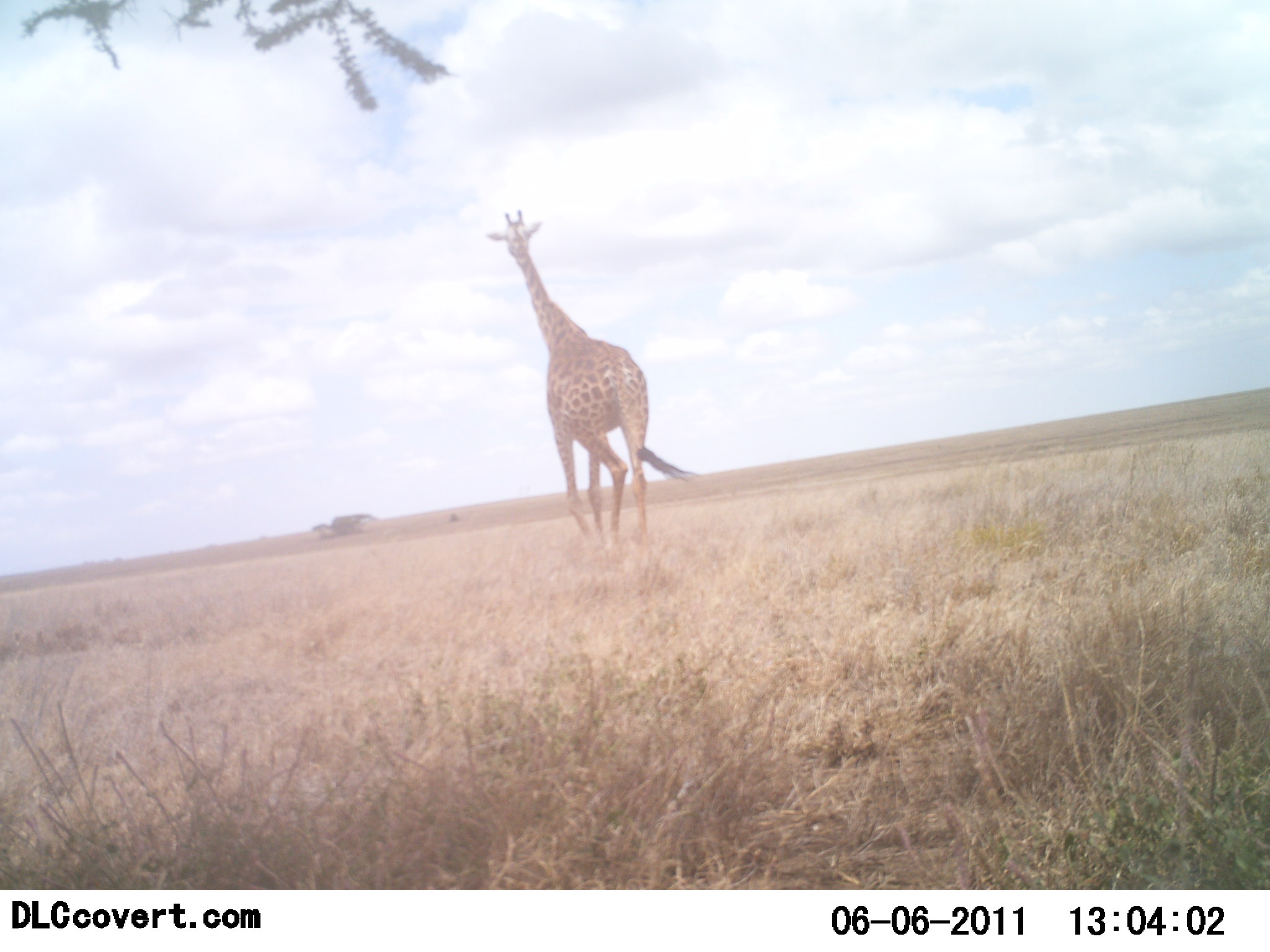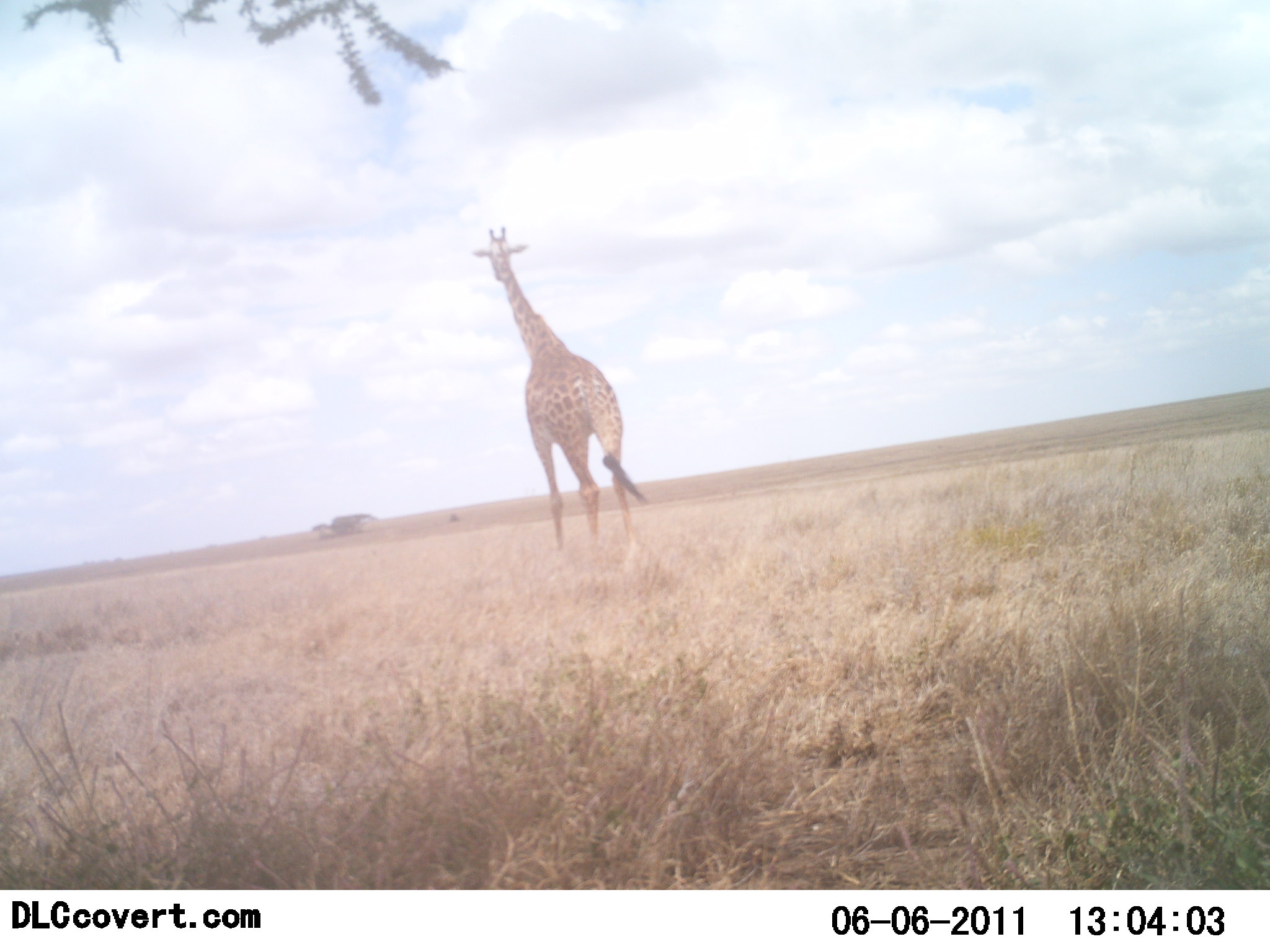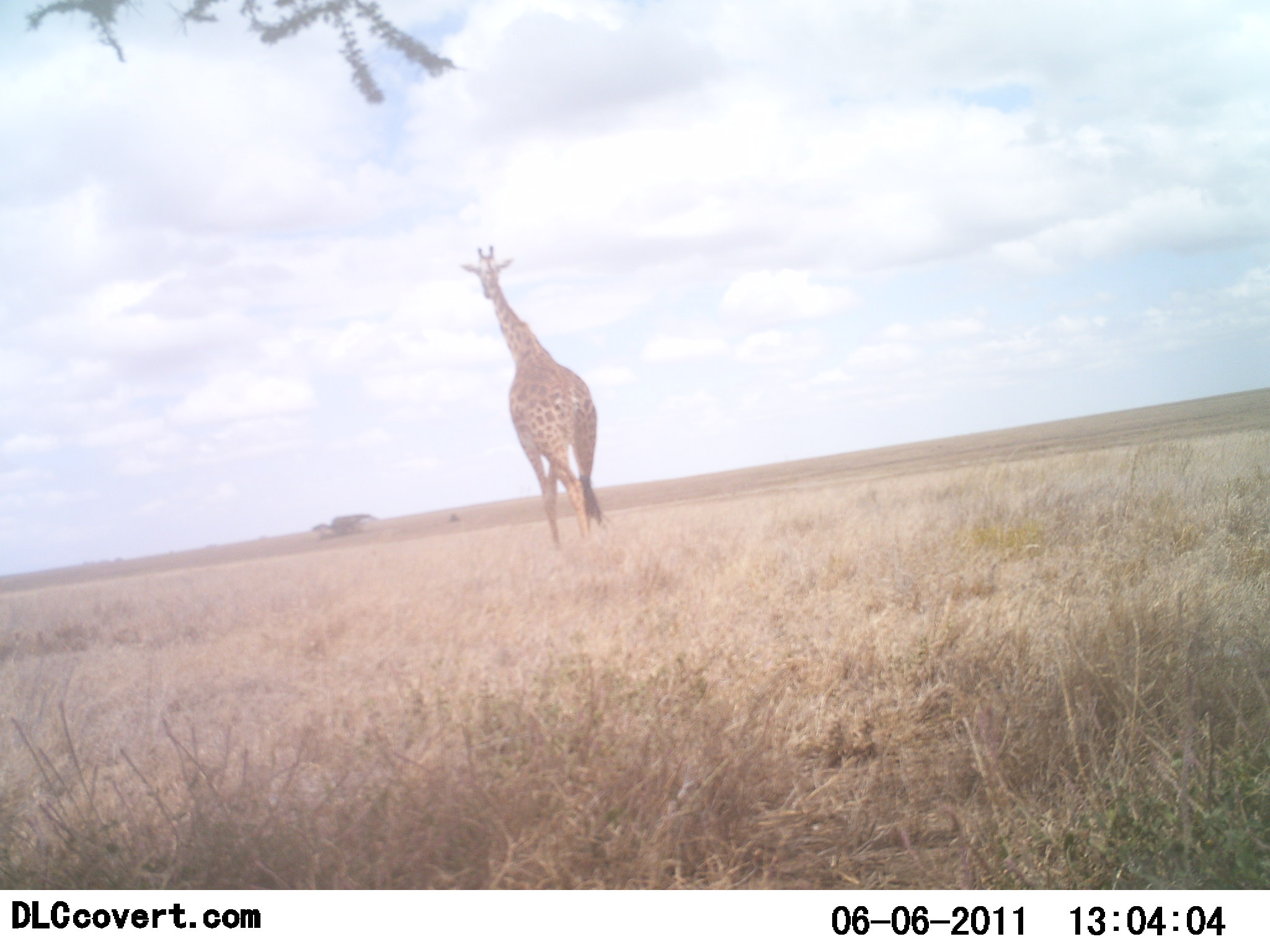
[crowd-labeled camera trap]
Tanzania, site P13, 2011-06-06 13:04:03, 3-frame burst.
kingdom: Animalia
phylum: Chordata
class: Mammalia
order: Artiodactyla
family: Giraffidae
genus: Giraffa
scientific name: Giraffa camelopardalis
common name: giraffe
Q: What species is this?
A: Giraffe (Giraffa camelopardalis).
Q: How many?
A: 1.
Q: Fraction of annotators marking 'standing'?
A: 0%.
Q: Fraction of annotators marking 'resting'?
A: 0%.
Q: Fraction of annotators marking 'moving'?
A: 100%.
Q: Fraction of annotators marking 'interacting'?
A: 0%.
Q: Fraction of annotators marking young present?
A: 0%.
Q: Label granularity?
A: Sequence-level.